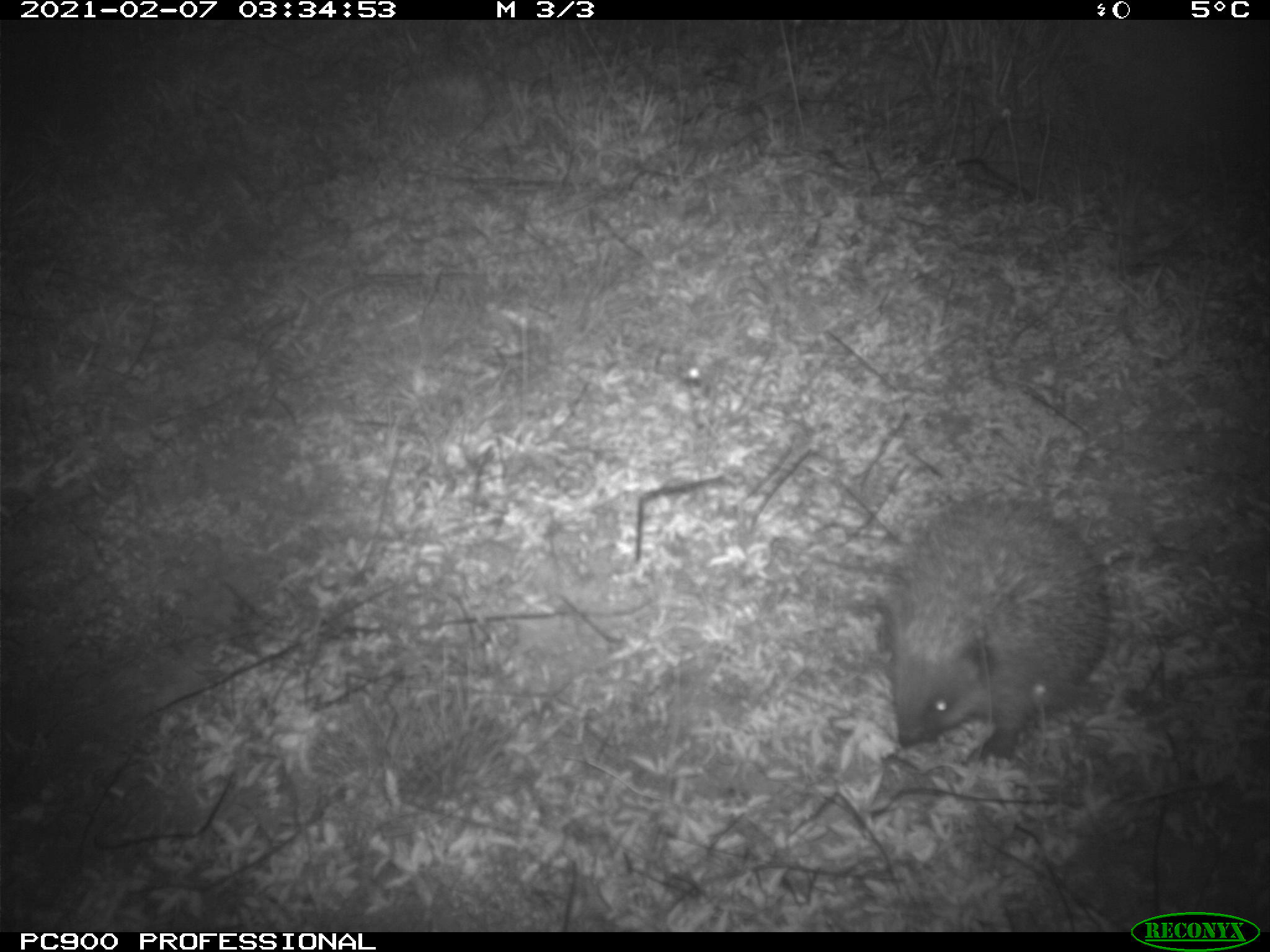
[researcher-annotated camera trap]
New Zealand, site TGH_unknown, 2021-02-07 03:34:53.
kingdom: Animalia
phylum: Chordata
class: Mammalia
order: Eulipotyphla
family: Erinaceidae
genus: Erinaceus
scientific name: Erinaceus europaeus europaeus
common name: european hedgehog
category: hedgehog